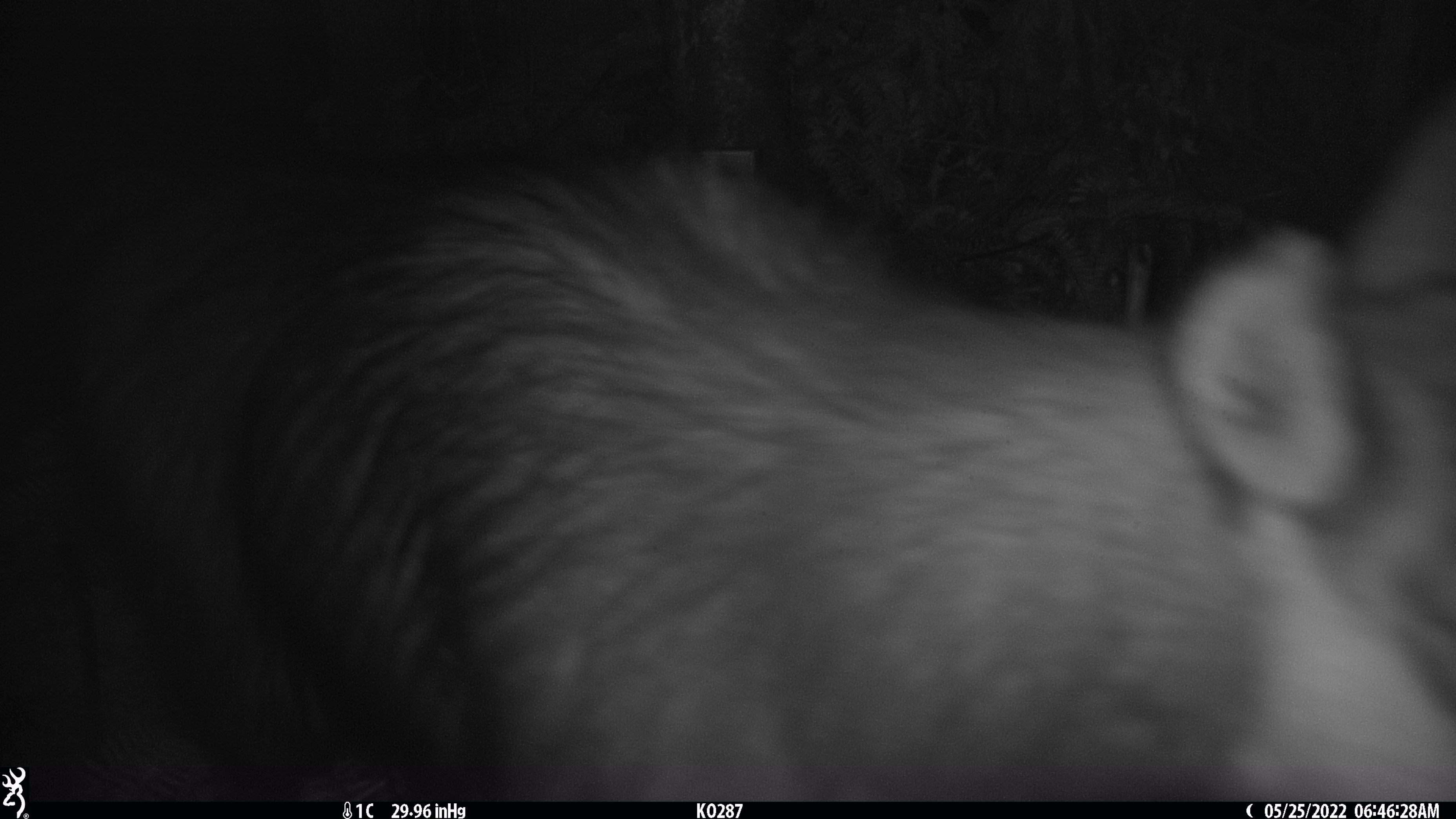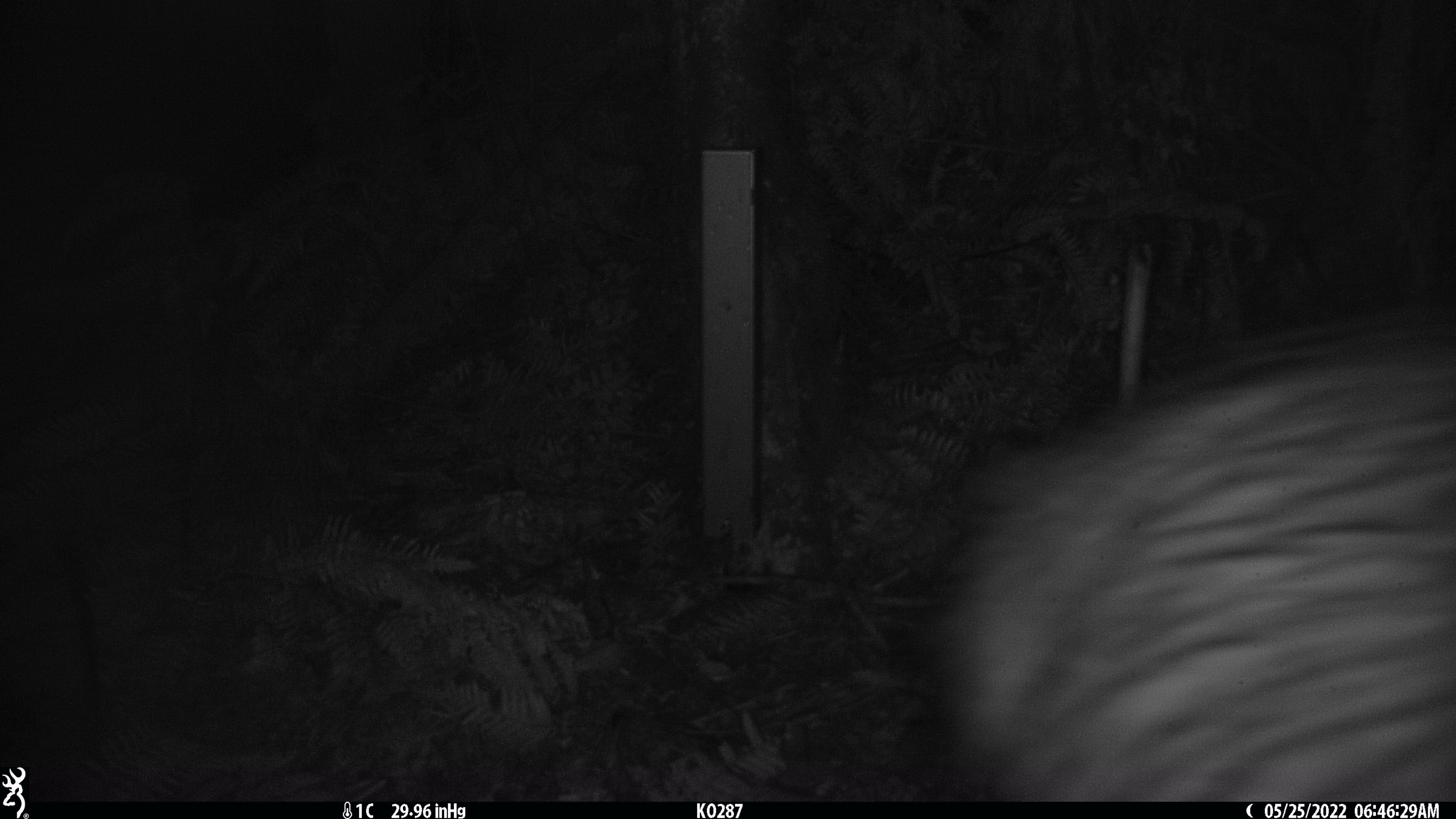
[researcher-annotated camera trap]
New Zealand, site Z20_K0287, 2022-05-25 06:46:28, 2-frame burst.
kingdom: Animalia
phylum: Chordata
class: Mammalia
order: Artiodactyla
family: Bovidae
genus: Rupicapra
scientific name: Rupicapra rupicapra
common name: alpine chamois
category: chamois